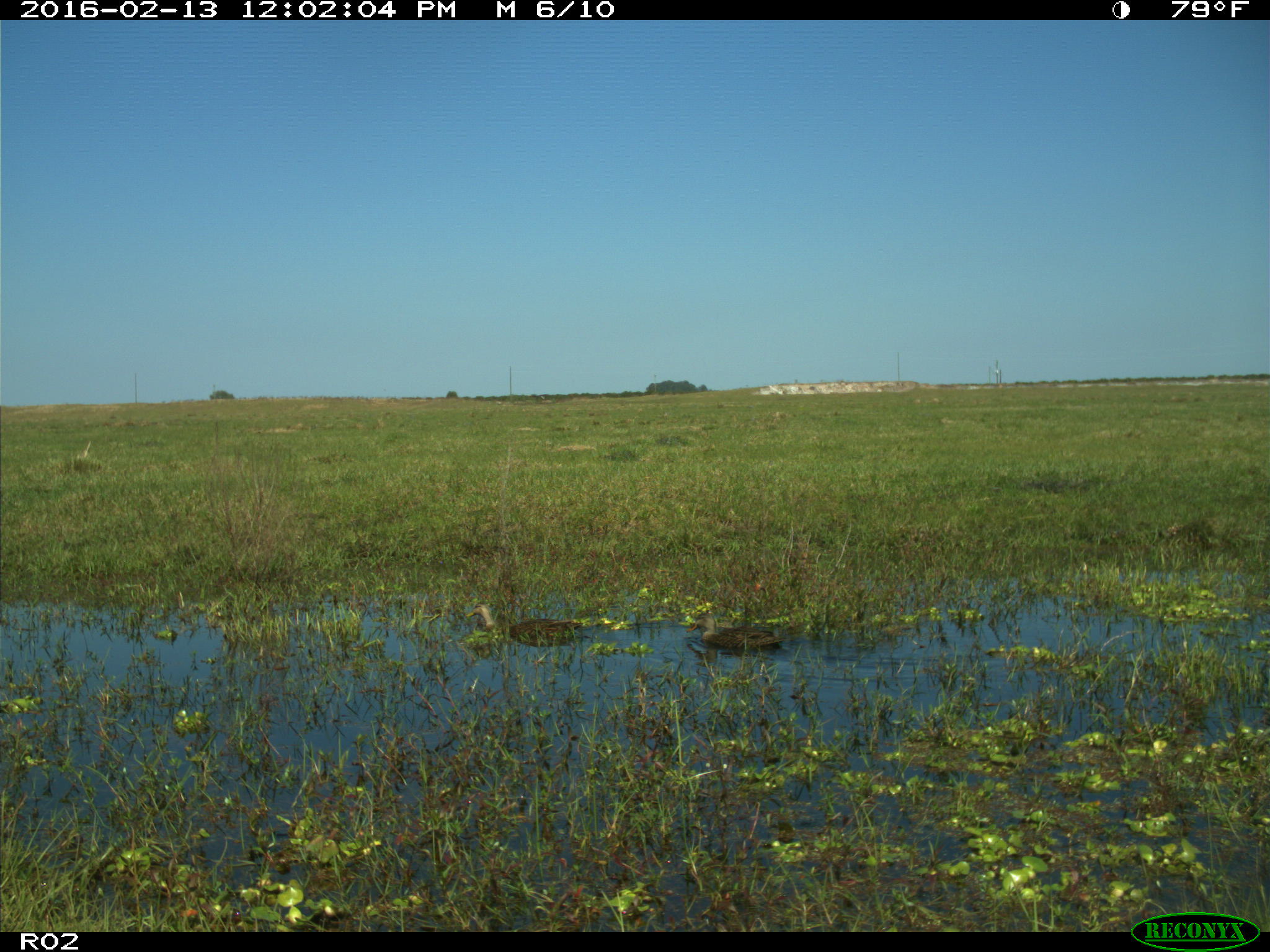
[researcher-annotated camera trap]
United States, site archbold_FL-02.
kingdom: Animalia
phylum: Chordata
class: Aves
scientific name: Aves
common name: birds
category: unidentified bird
Unidentified bird (birds) (Aves).